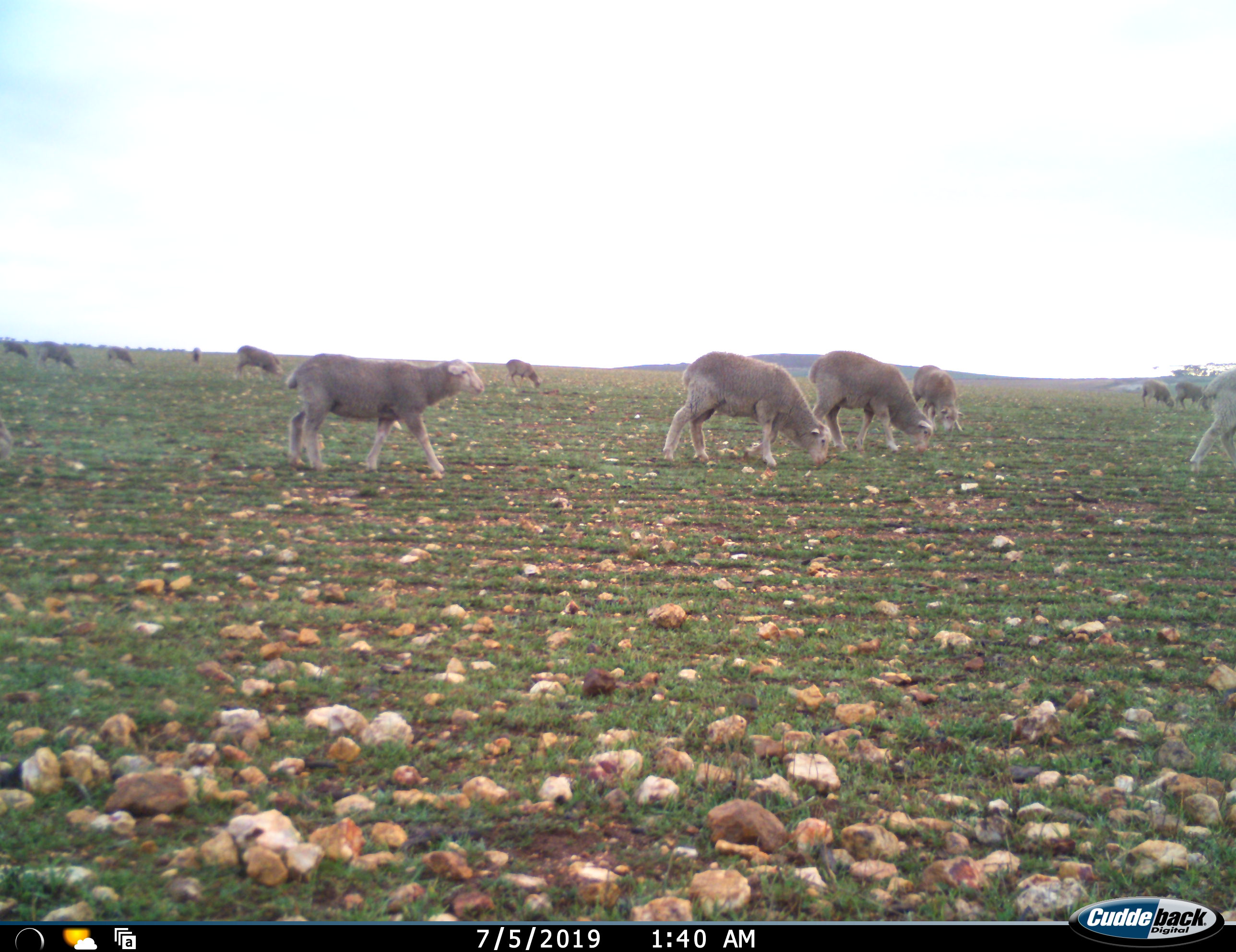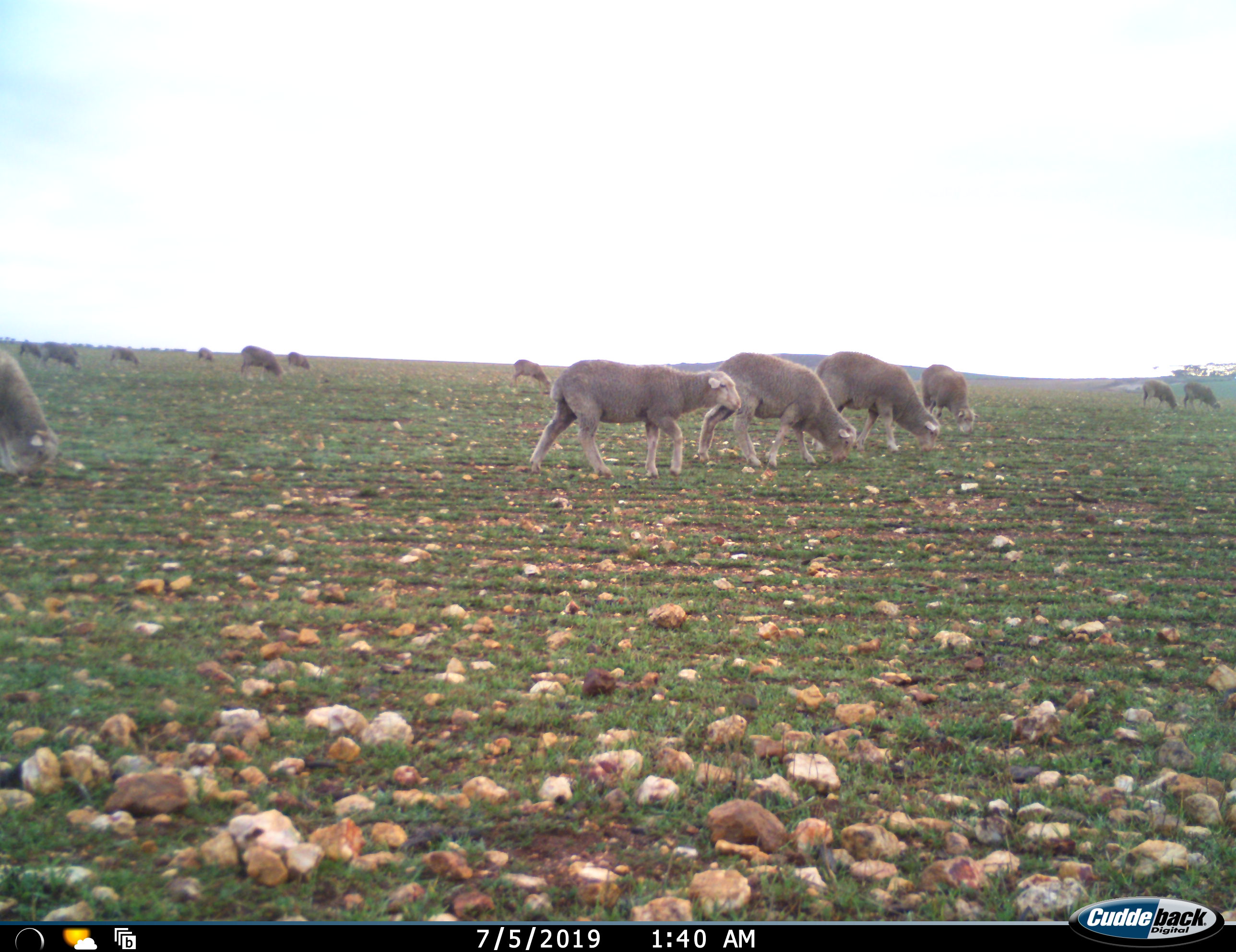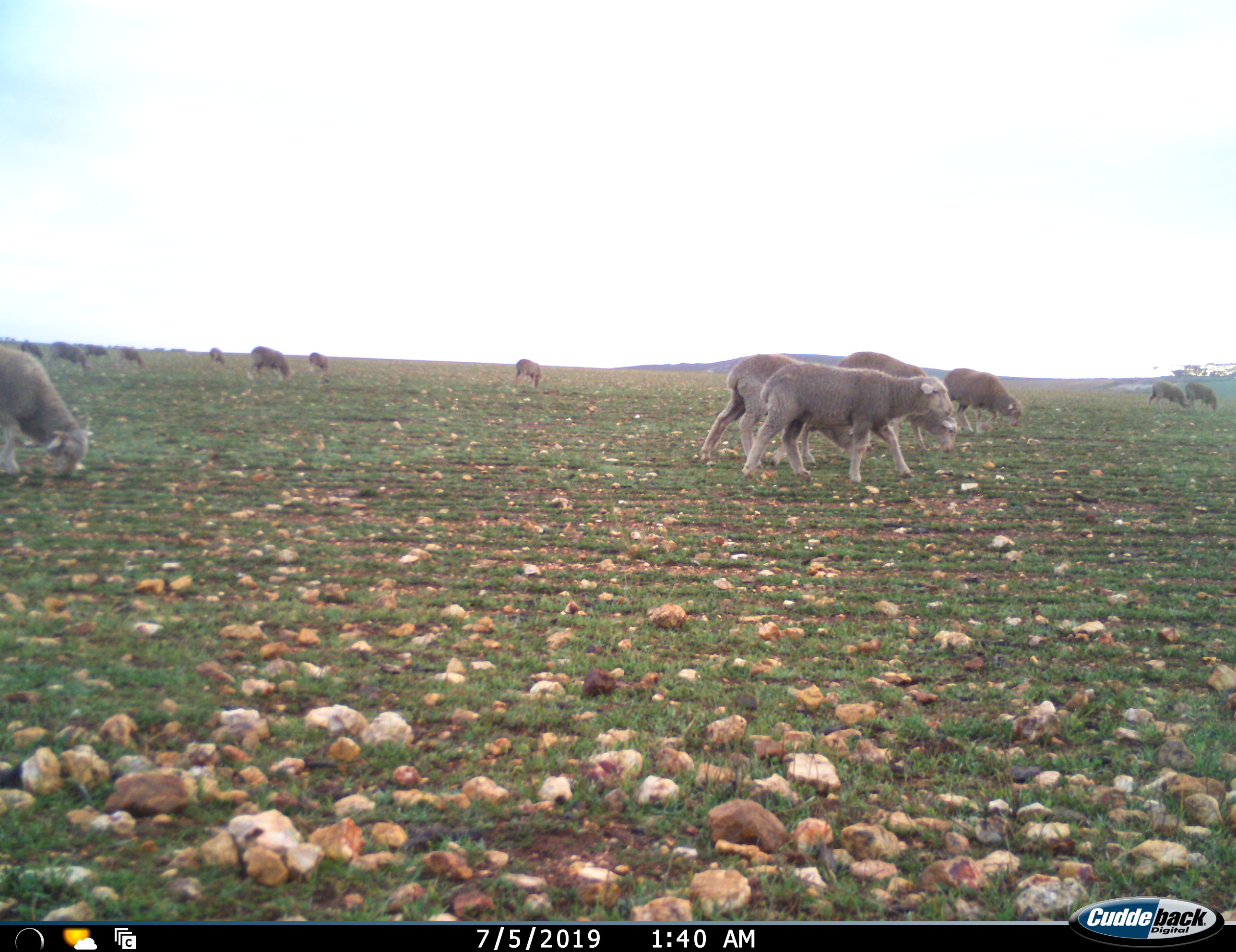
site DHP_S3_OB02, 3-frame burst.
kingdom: Animalia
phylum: Chordata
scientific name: Vertebrata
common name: domestic animal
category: domesticanimal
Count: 11-50.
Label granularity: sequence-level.